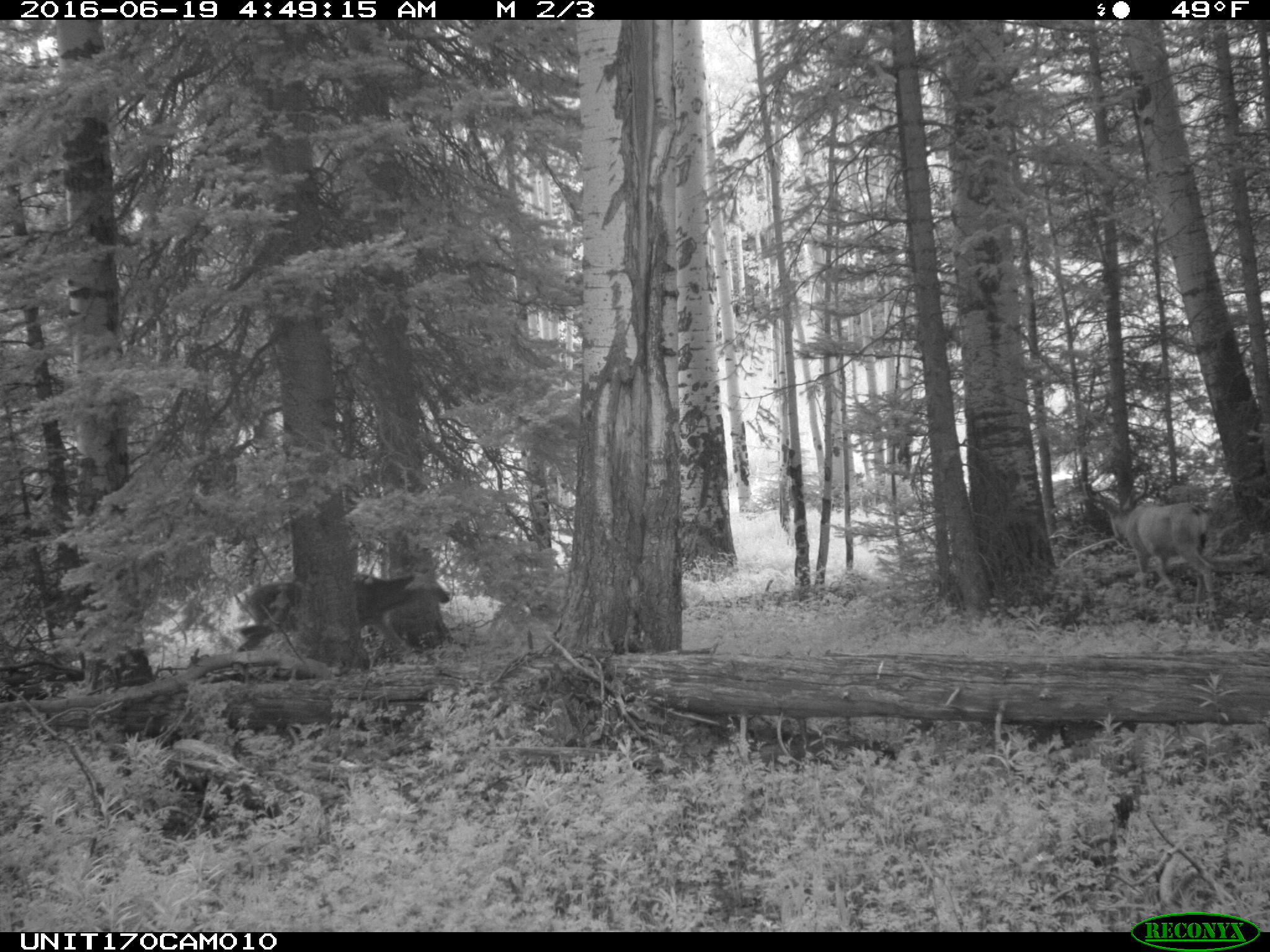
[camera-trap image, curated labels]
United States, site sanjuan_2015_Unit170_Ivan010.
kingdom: Animalia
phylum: Chordata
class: Mammalia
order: Artiodactyla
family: Cervidae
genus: Odocoileus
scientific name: Odocoileus hemionus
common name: mule deer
Odocoileus hemionus (mule deer).